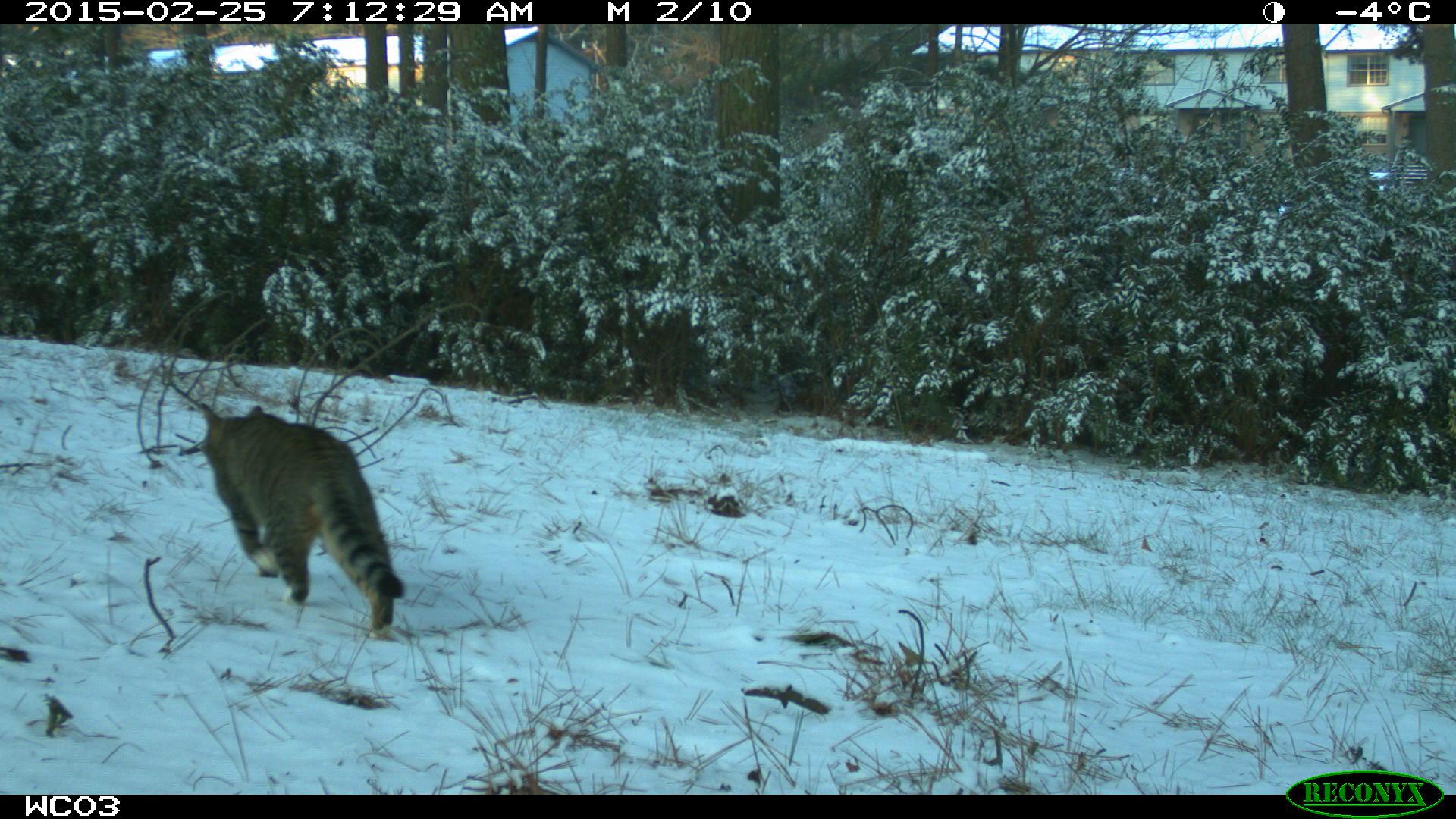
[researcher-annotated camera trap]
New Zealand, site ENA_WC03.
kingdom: Animalia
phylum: Chordata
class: Mammalia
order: Carnivora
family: Felidae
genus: Felis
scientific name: Felis catus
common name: domestic cat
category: cat